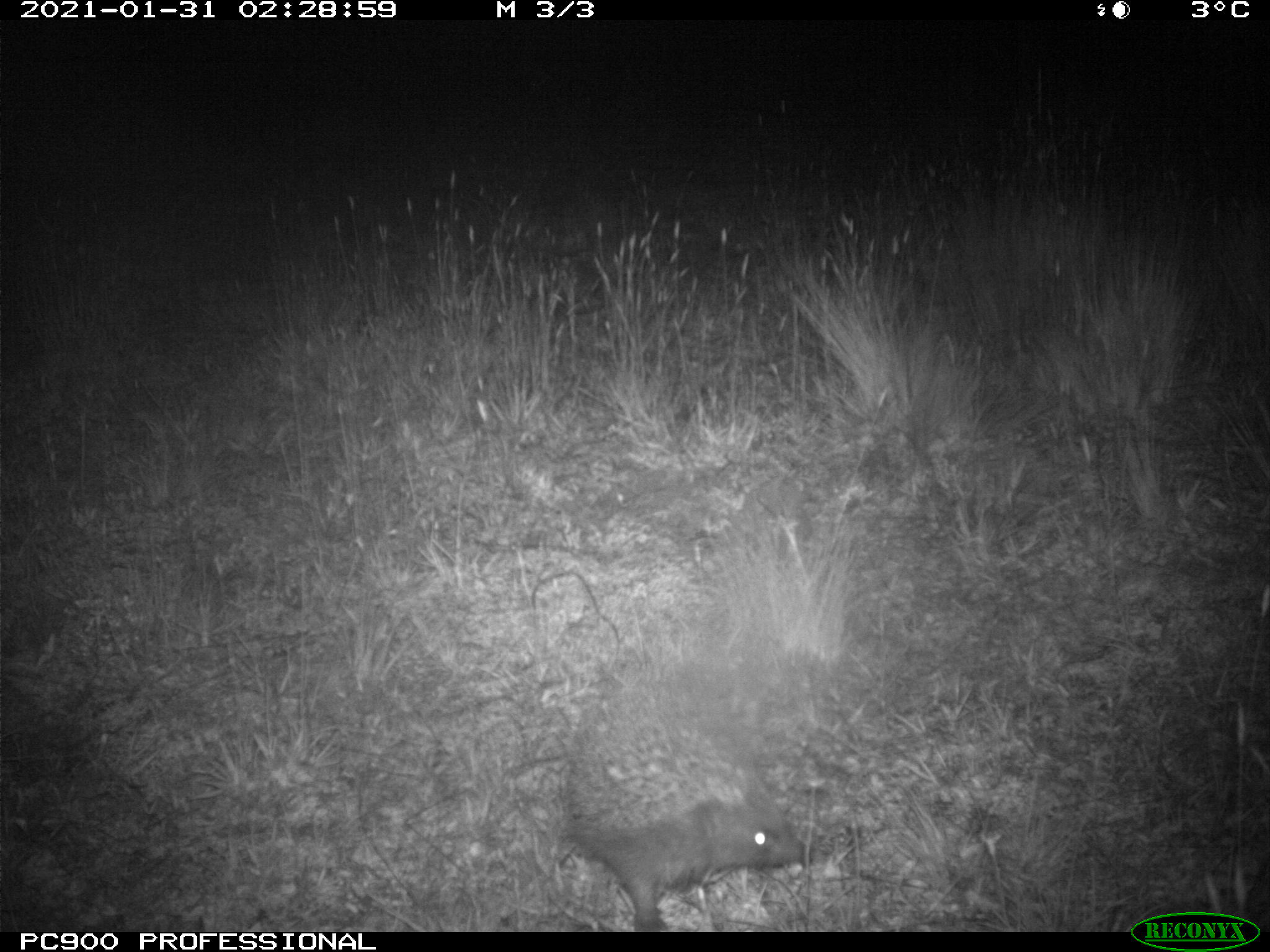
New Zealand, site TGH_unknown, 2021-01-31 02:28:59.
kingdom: Animalia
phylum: Chordata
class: Mammalia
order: Eulipotyphla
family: Erinaceidae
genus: Erinaceus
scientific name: Erinaceus europaeus europaeus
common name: european hedgehog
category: hedgehog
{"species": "hedgehog (european hedgehog) (Erinaceus europaeus europaeus)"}